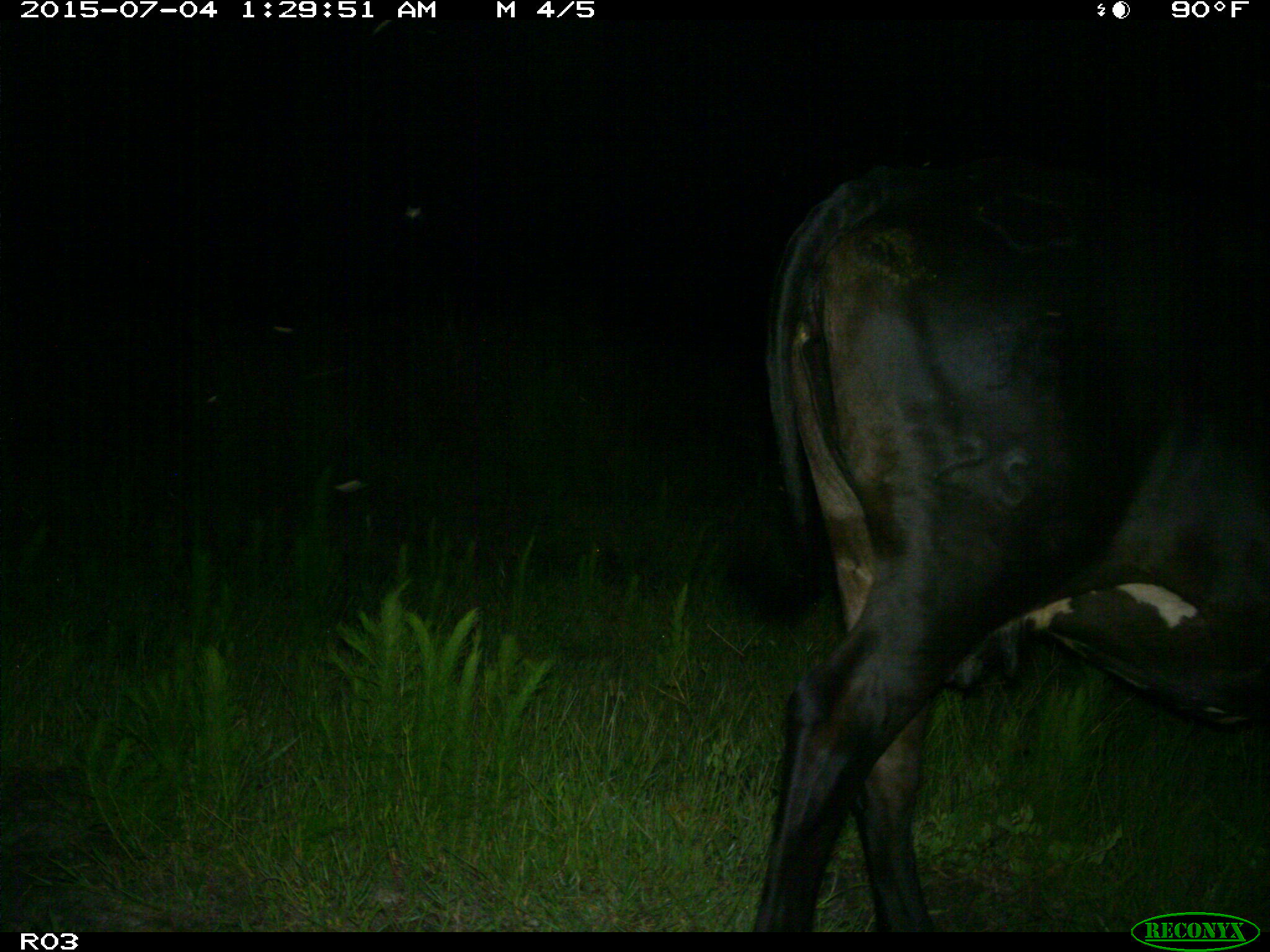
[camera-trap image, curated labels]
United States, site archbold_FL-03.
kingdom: Animalia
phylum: Chordata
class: Mammalia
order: Artiodactyla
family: Bovidae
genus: Bos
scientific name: Bos taurus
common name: domestic cow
Bos taurus (domestic cow).